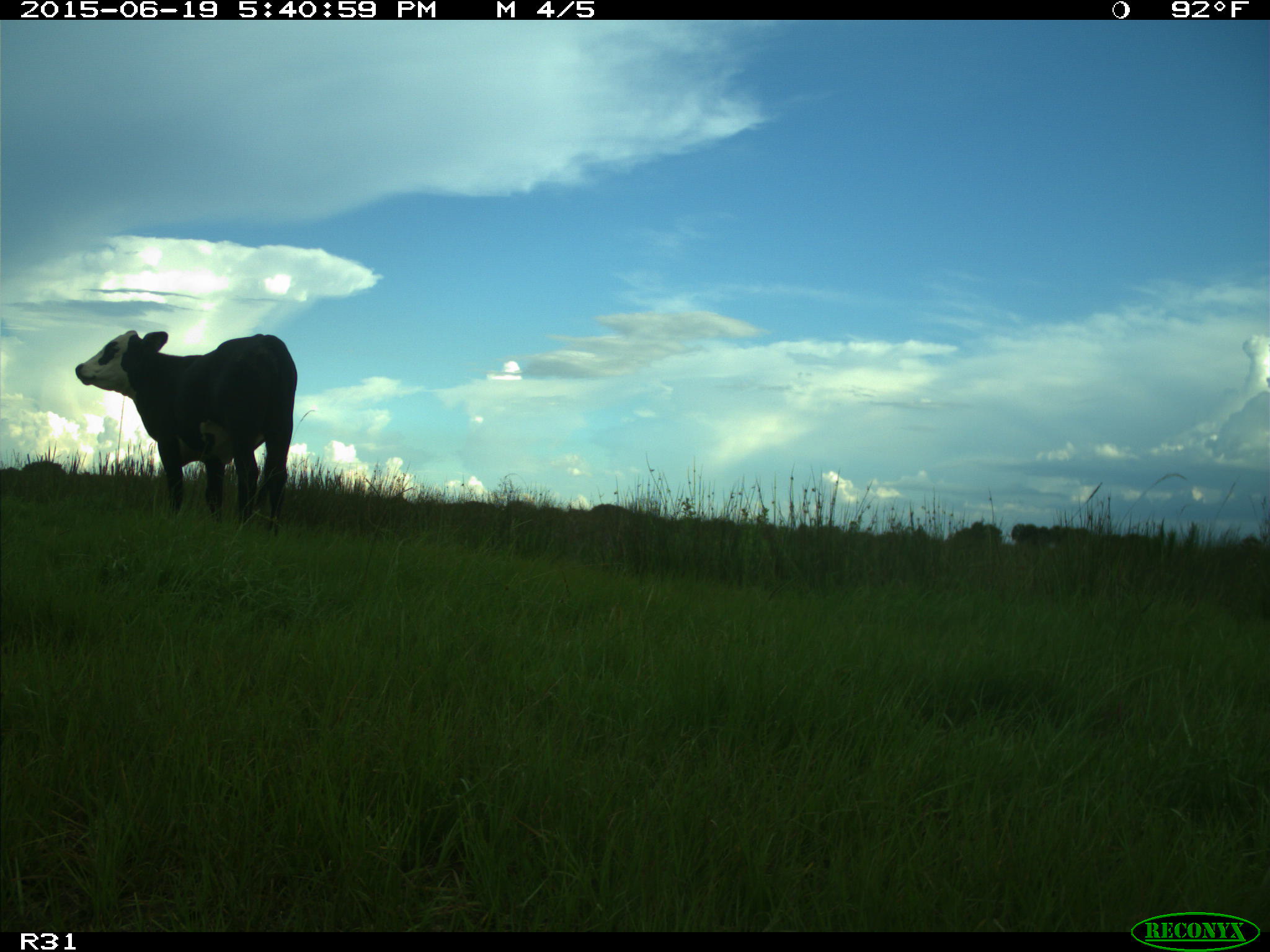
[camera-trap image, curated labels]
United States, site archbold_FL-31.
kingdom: Animalia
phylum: Chordata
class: Mammalia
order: Artiodactyla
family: Bovidae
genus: Bos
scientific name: Bos taurus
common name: domestic cow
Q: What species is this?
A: Bos taurus (domestic cow).